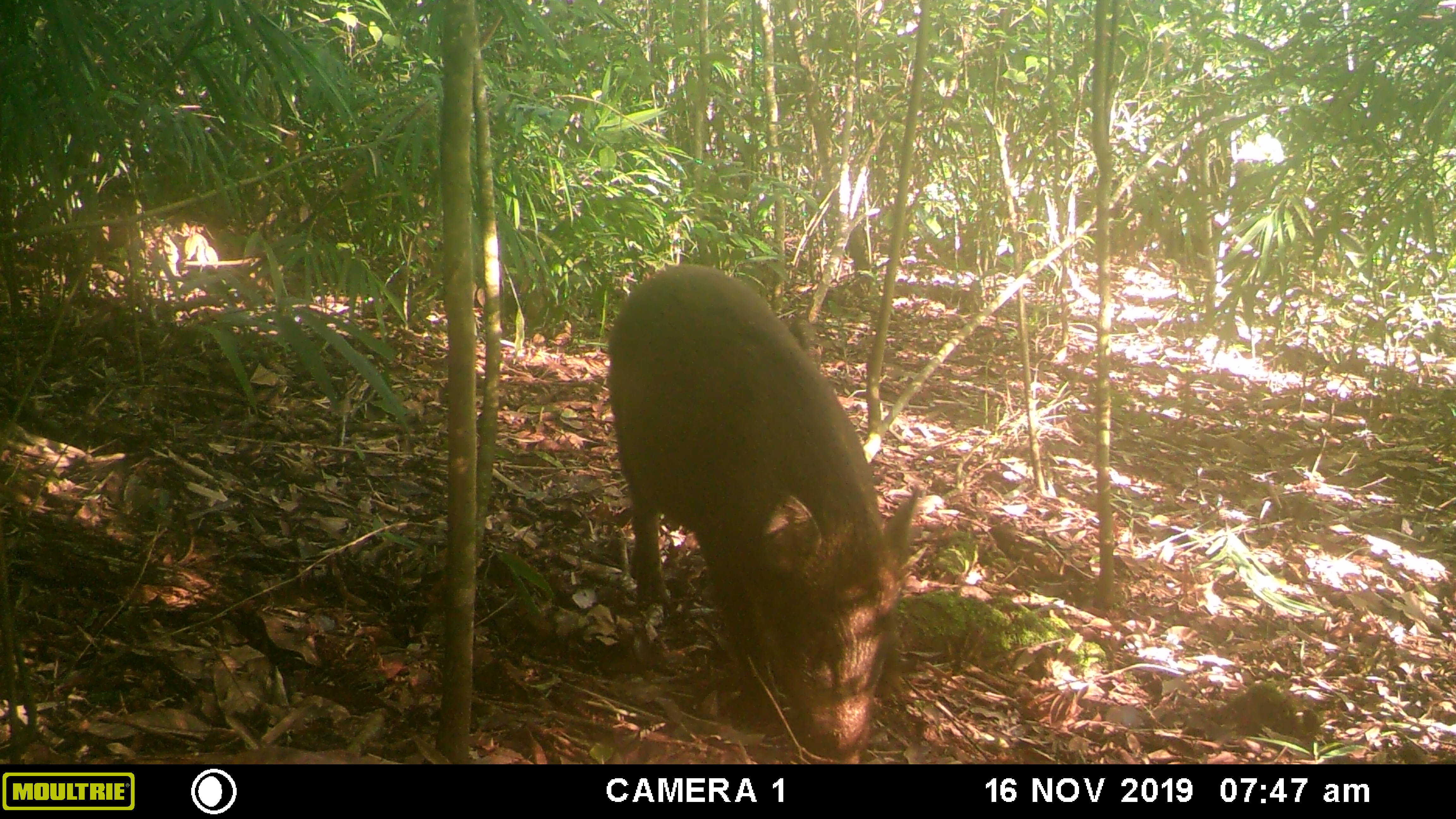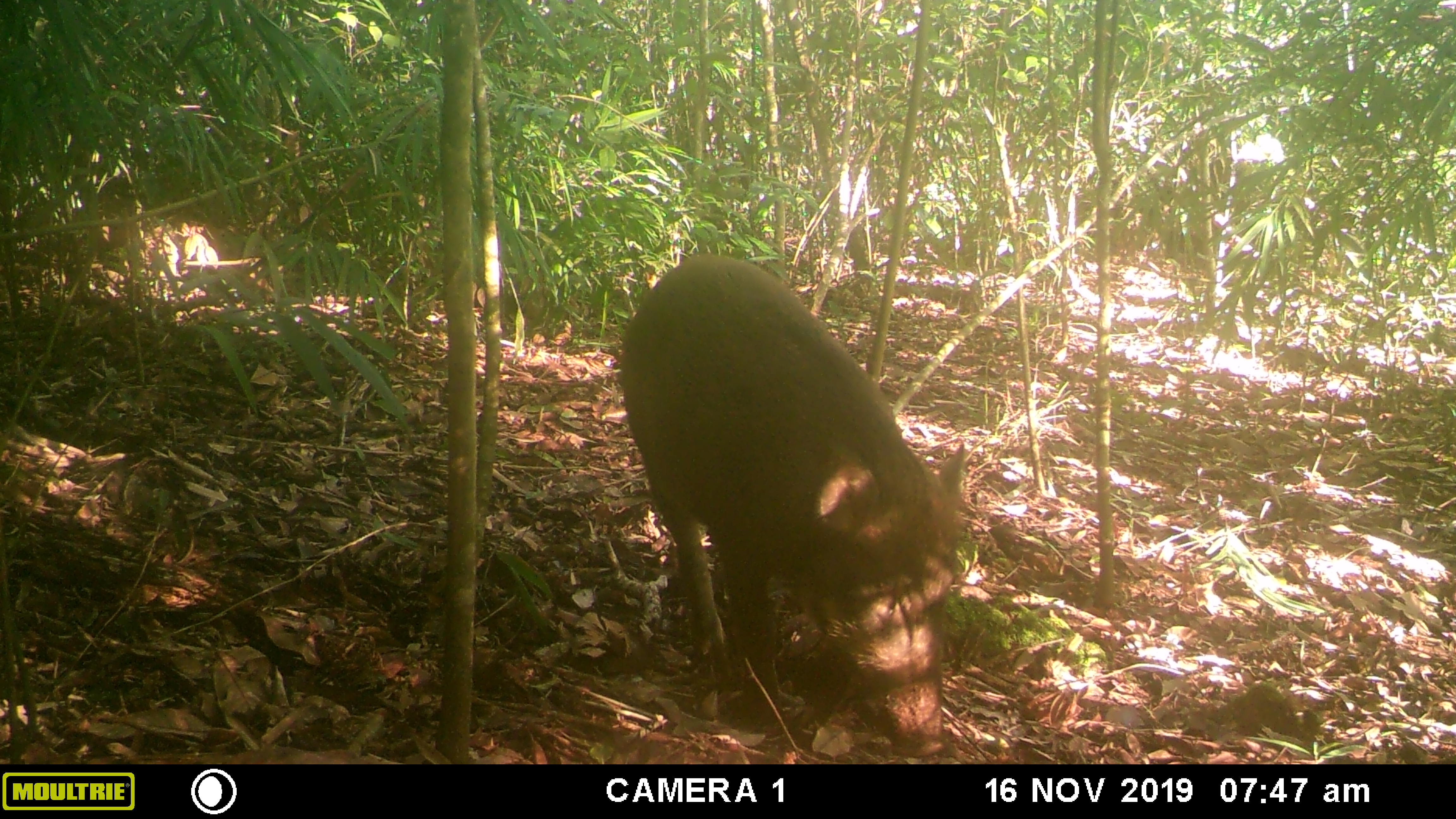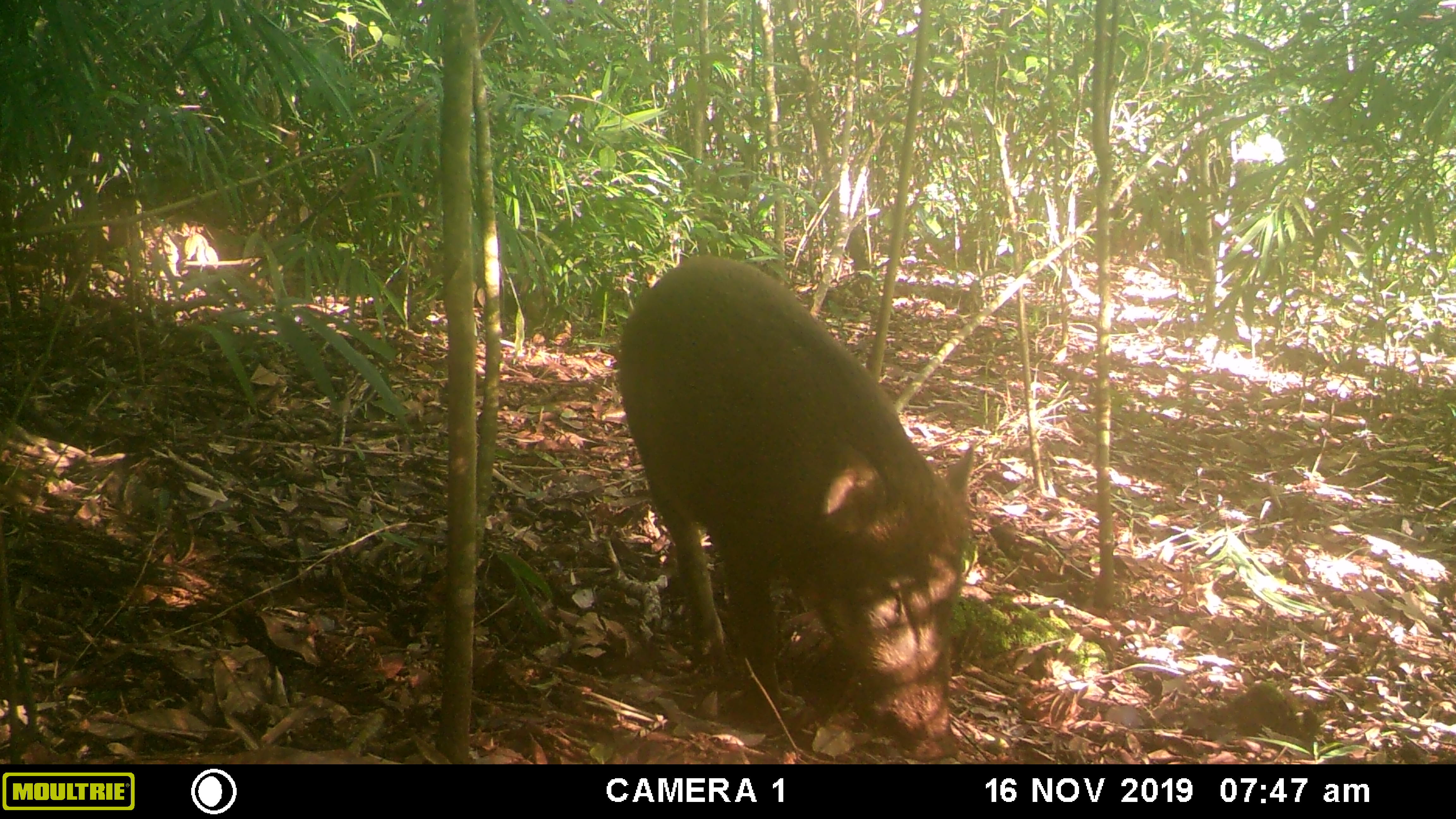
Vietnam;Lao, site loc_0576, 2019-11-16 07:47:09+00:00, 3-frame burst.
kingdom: Animalia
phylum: Chordata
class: Mammalia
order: Artiodactyla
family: Suidae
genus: Sus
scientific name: Sus scrofa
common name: eurasian wild pig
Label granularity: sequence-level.